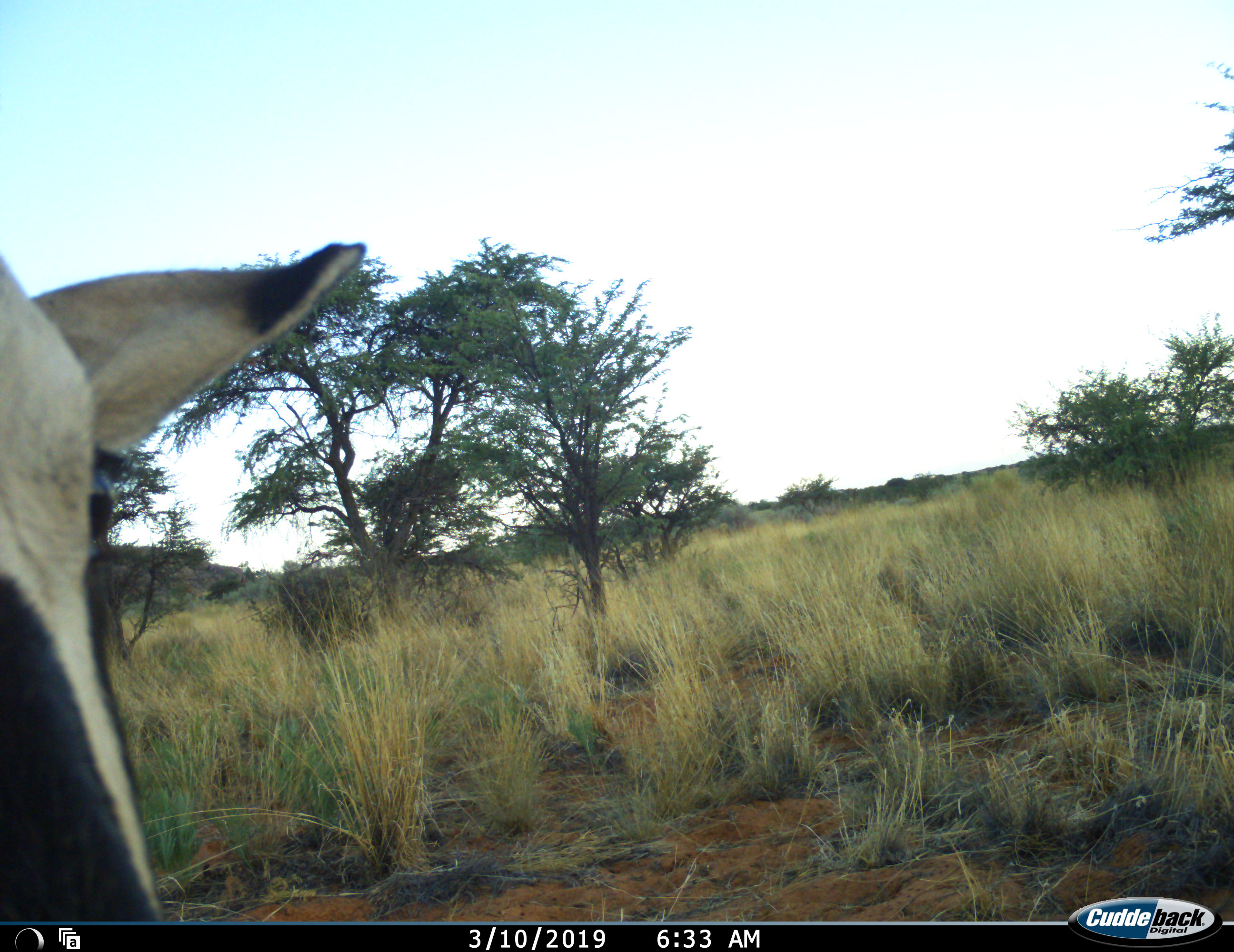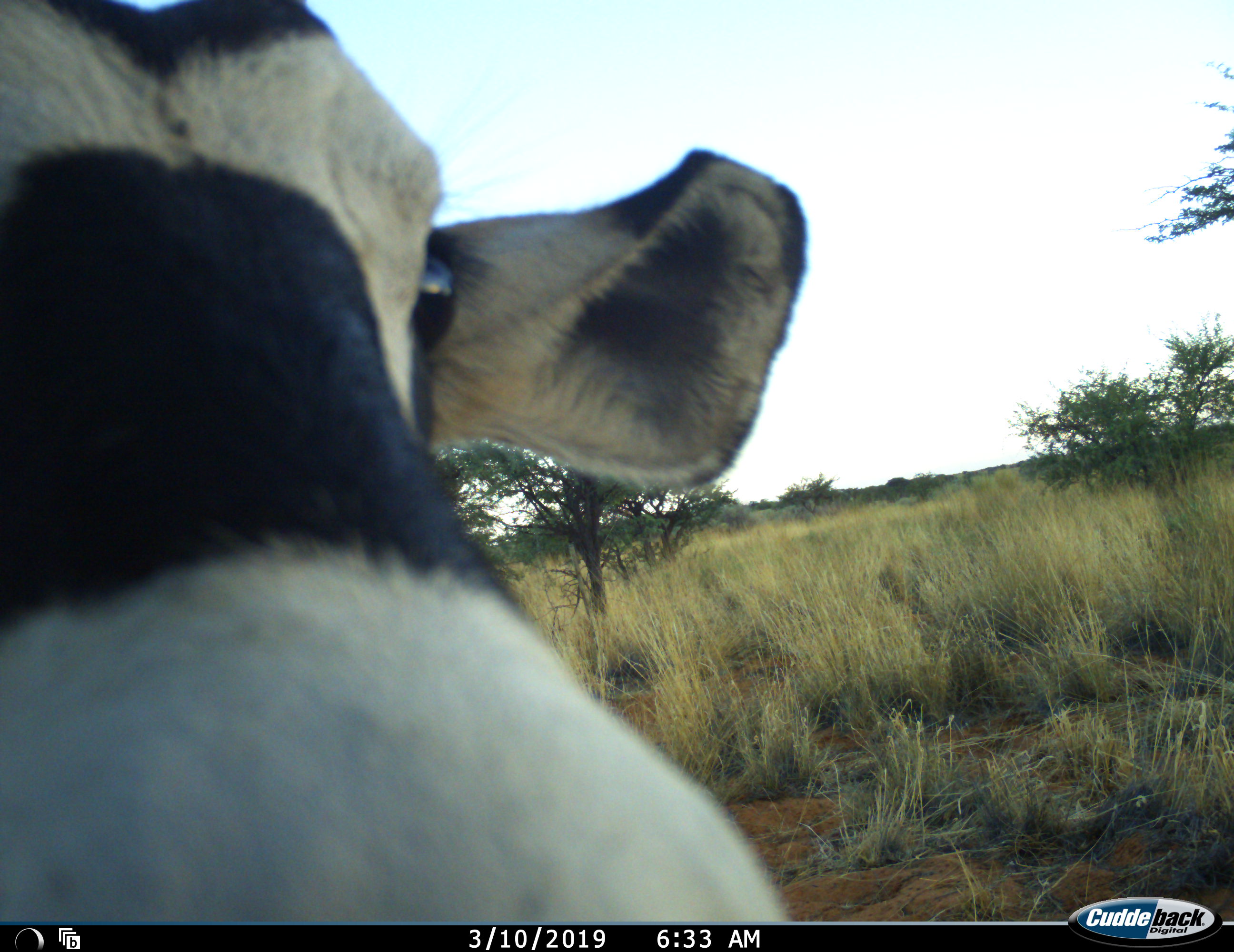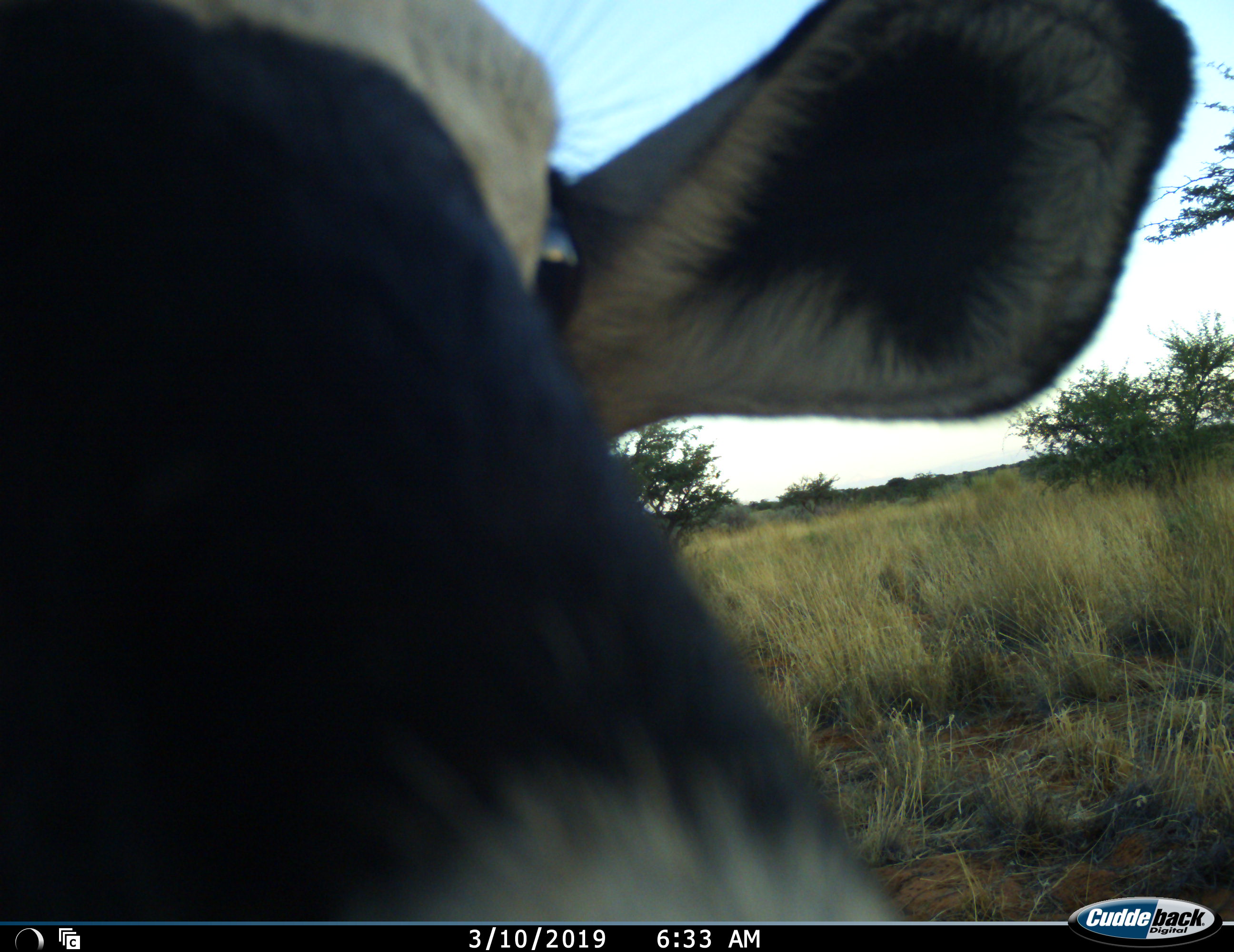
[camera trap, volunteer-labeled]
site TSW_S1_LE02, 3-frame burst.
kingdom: Animalia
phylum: Chordata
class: Mammalia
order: Artiodactyla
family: Bovidae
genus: Oryx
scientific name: Oryx gazella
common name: gemsbok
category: oryx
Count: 1.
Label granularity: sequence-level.